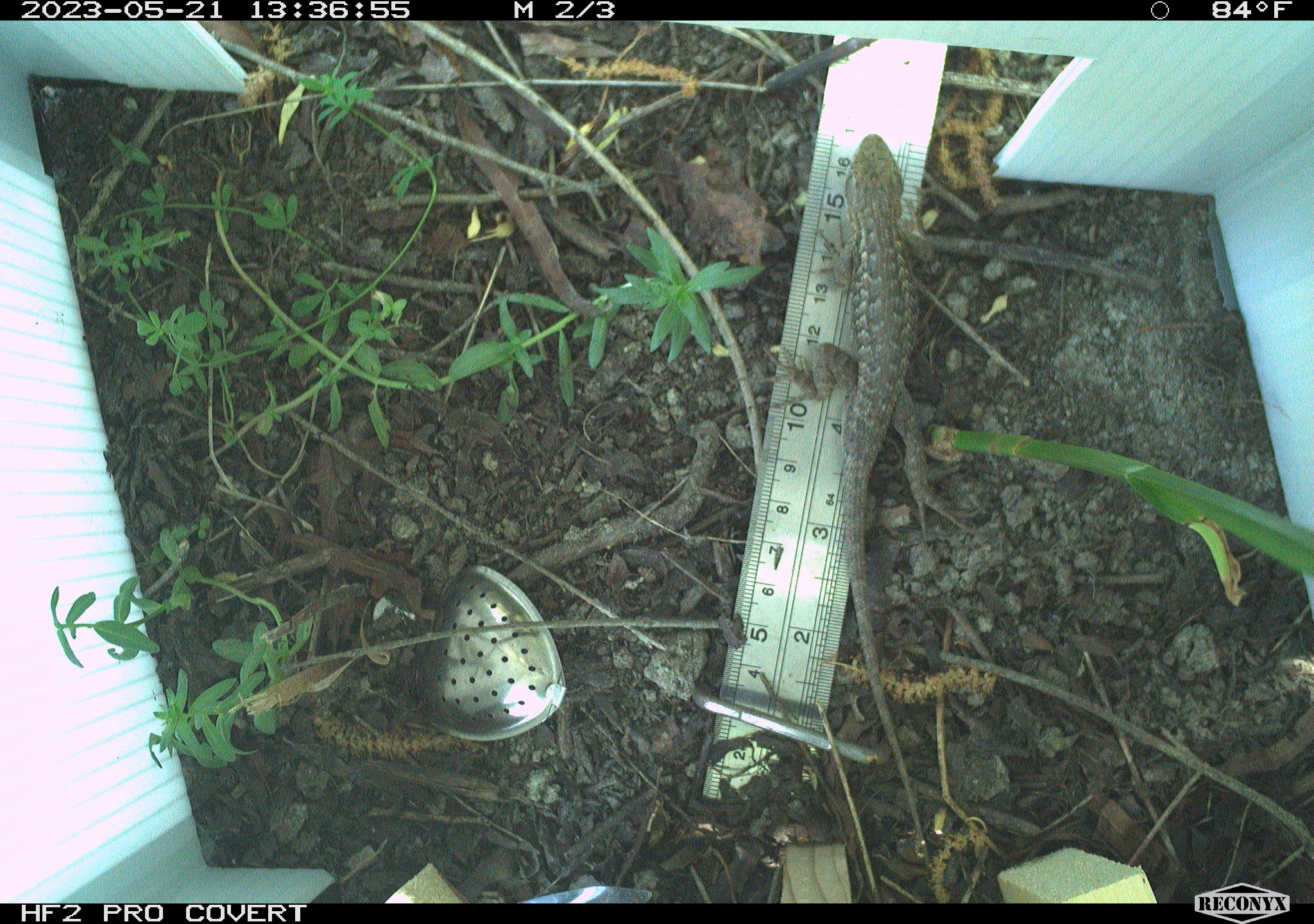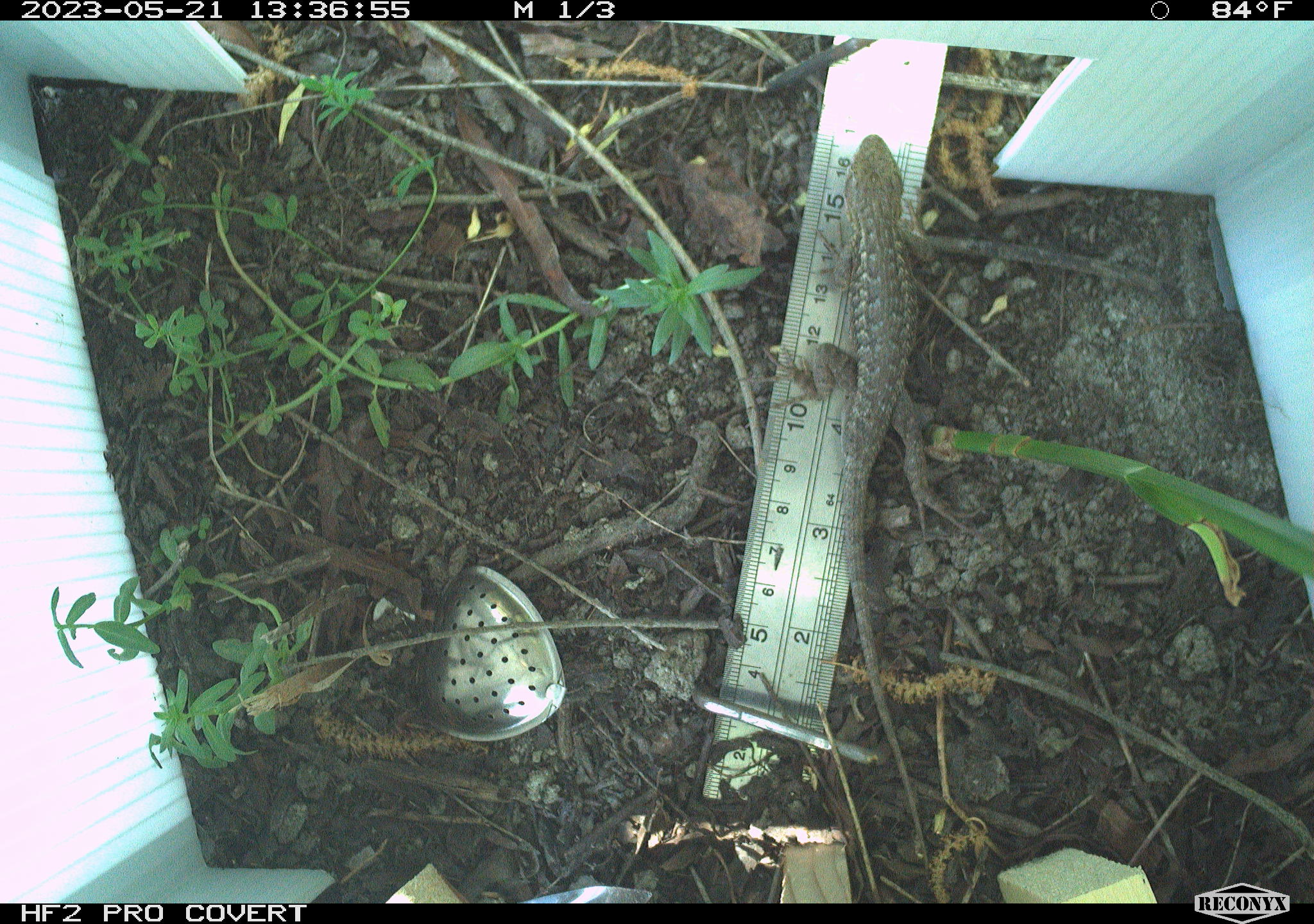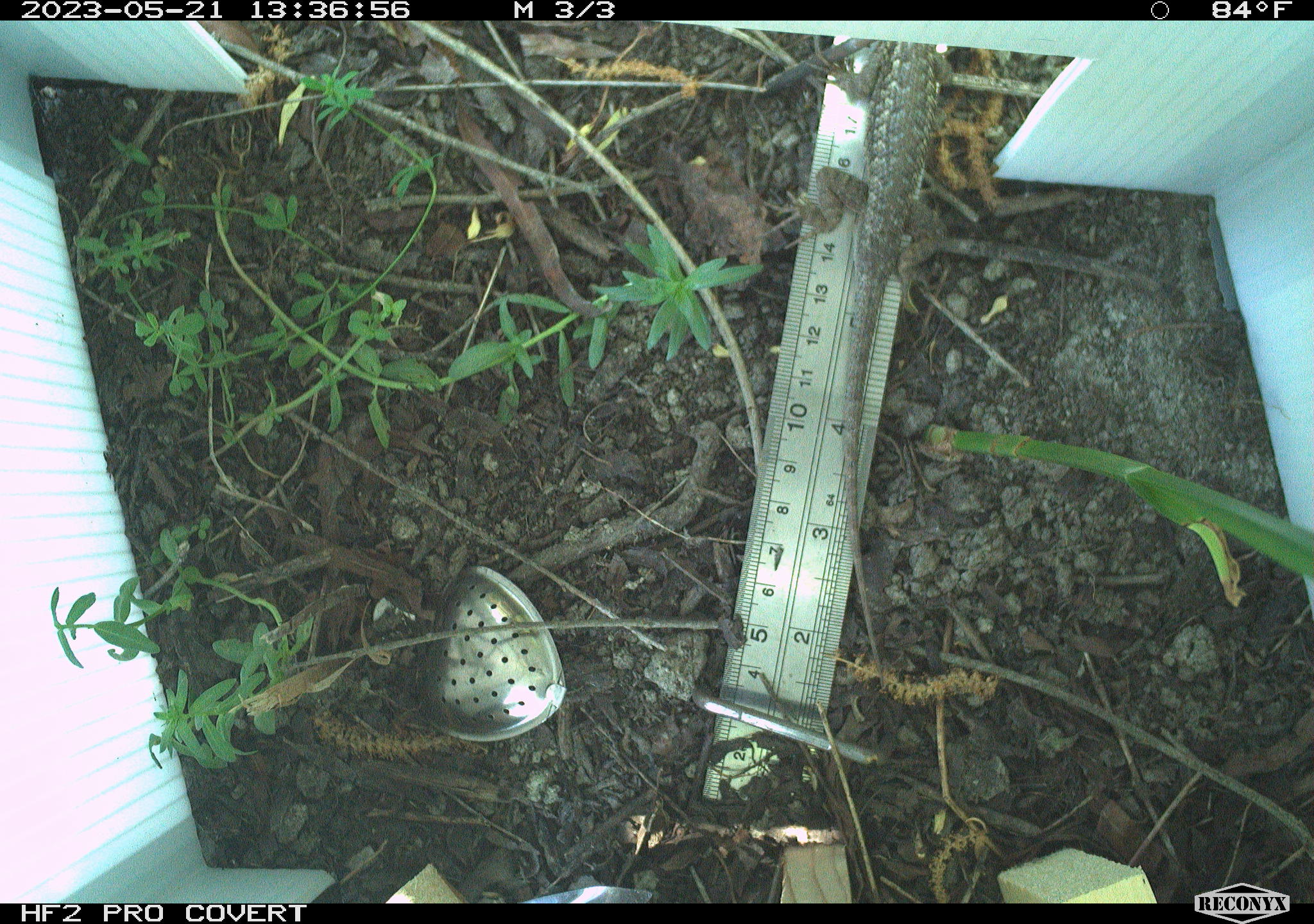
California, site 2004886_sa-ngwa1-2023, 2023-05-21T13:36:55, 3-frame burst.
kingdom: Animalia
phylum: Chordata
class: Reptilia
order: Squamata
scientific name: Squamata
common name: lizards and snakes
Lizards and snakes (Squamata).